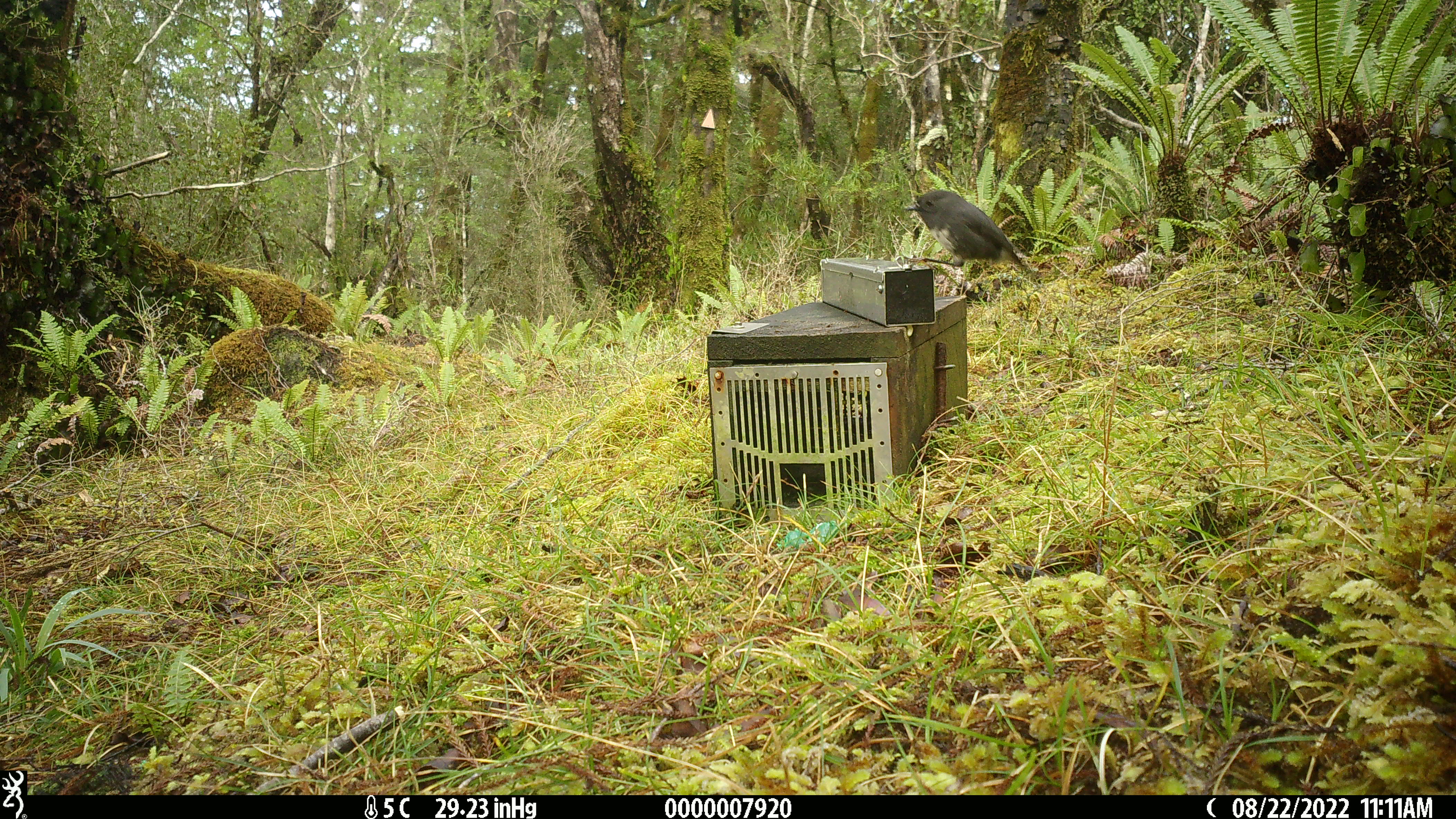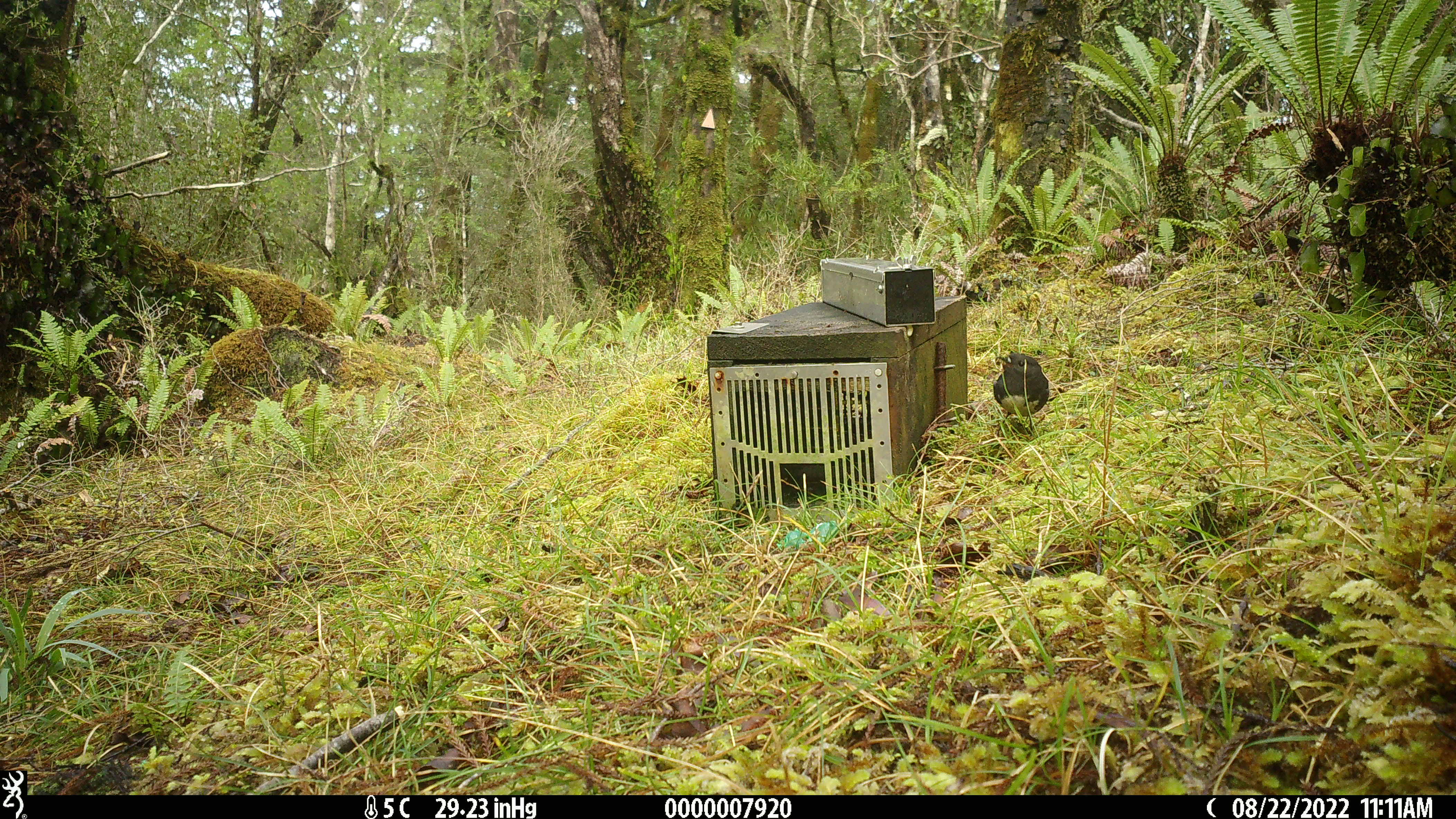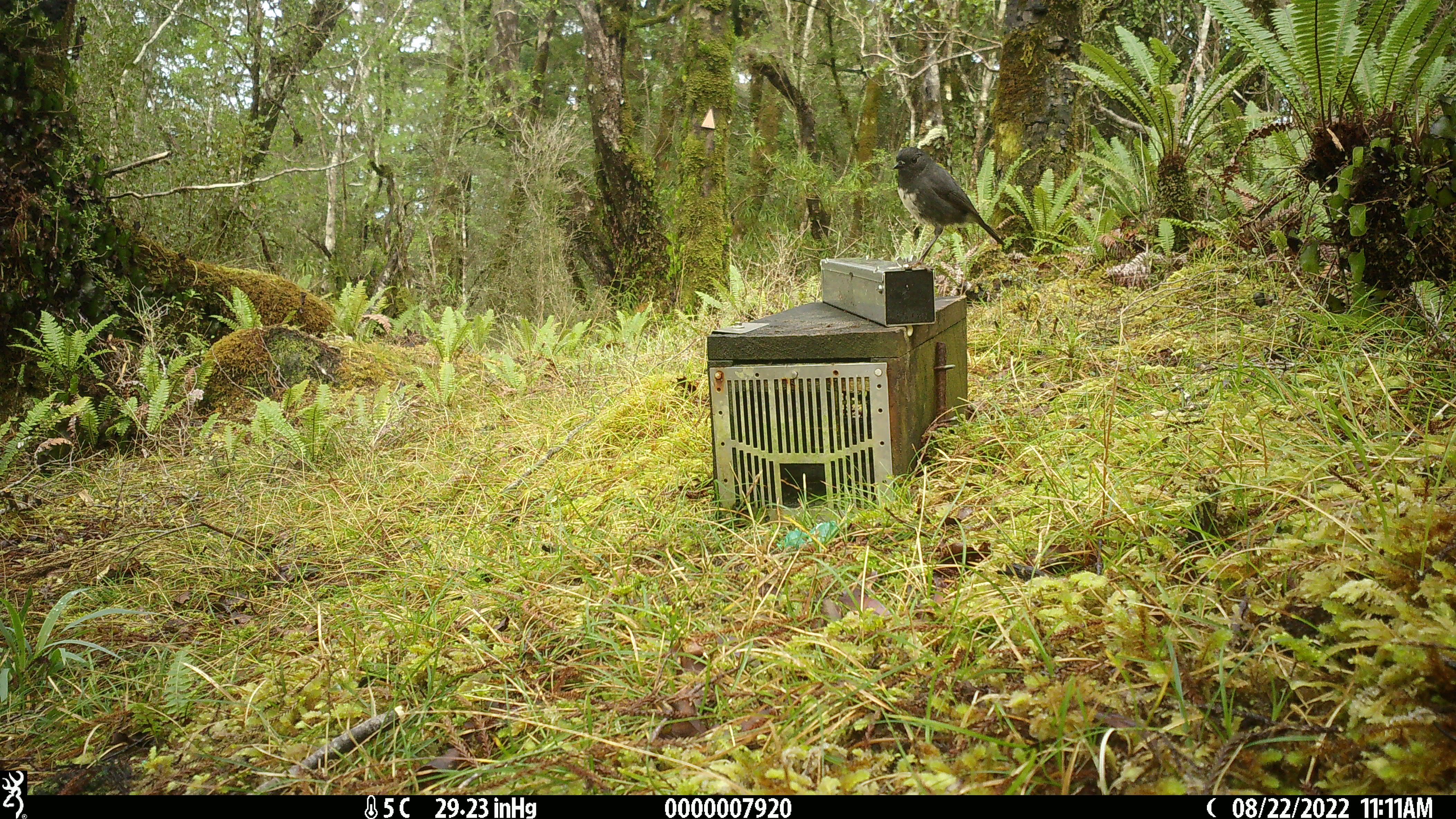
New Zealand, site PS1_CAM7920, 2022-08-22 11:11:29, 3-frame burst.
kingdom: Animalia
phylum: Chordata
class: Aves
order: Passeriformes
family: Petroicidae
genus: Petroica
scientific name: Petroica australis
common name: new zealand robin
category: robin